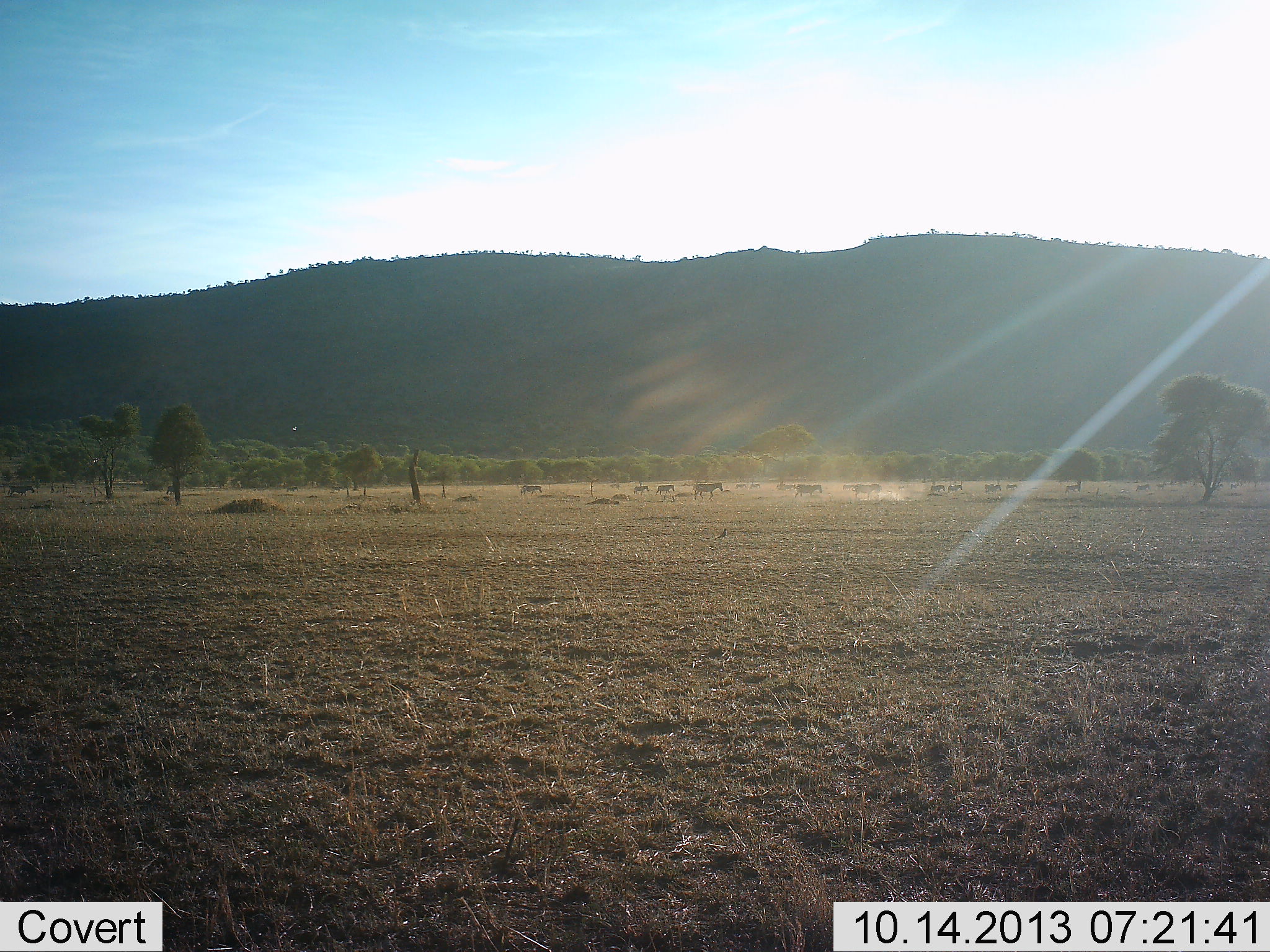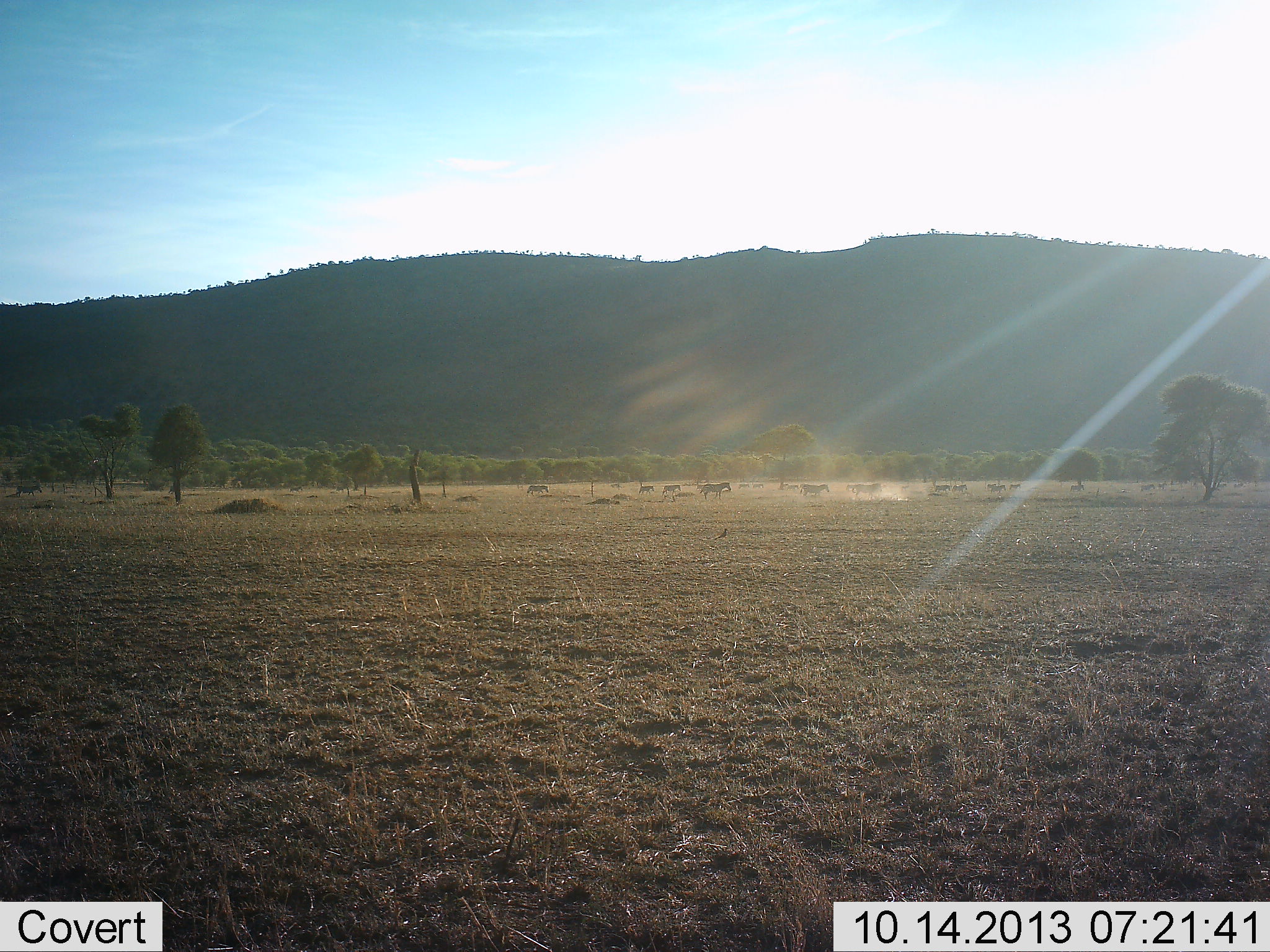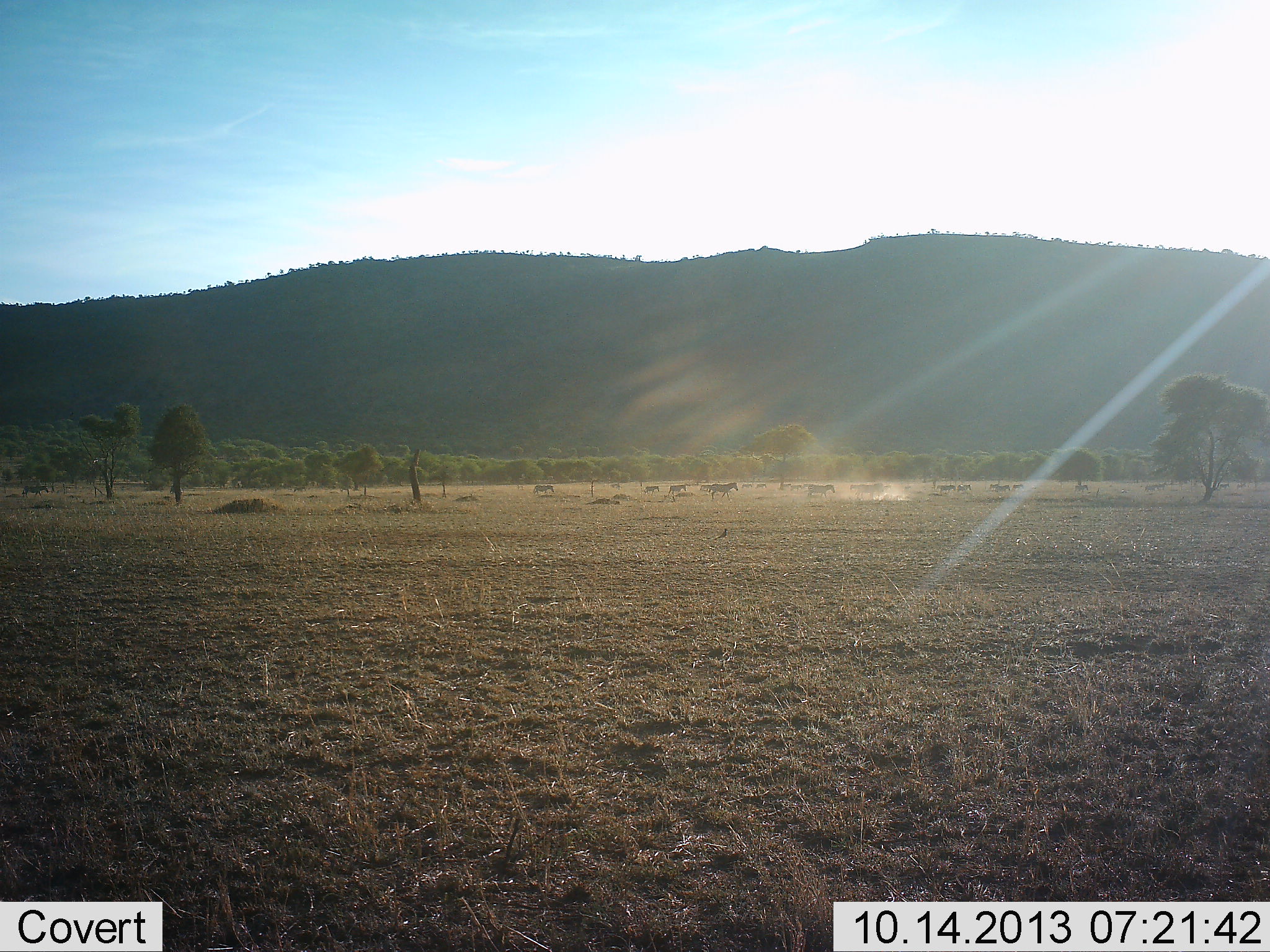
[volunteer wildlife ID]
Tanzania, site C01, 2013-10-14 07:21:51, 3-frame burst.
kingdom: Animalia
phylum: Chordata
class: Mammalia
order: Perissodactyla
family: Equidae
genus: Equus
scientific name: Equus quagga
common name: plains zebra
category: zebra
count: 11-50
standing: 0%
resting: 0%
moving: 100%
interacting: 0%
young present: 0%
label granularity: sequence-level